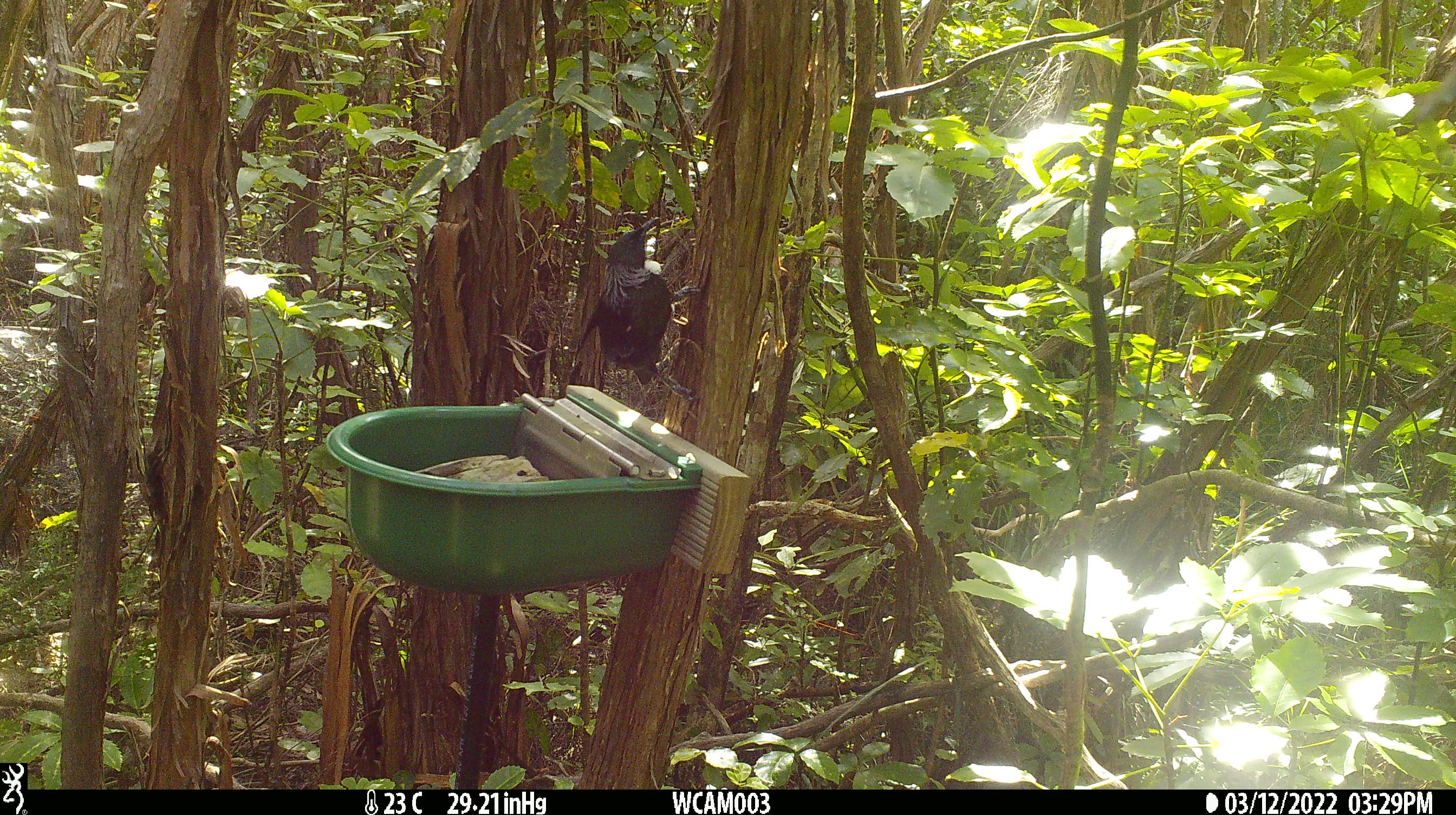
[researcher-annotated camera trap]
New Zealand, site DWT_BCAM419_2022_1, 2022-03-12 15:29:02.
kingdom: Animalia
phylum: Chordata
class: Aves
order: Passeriformes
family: Meliphagidae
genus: Prosthemadera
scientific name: Prosthemadera novaeseelandiae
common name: tui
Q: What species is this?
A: Tui (Prosthemadera novaeseelandiae).